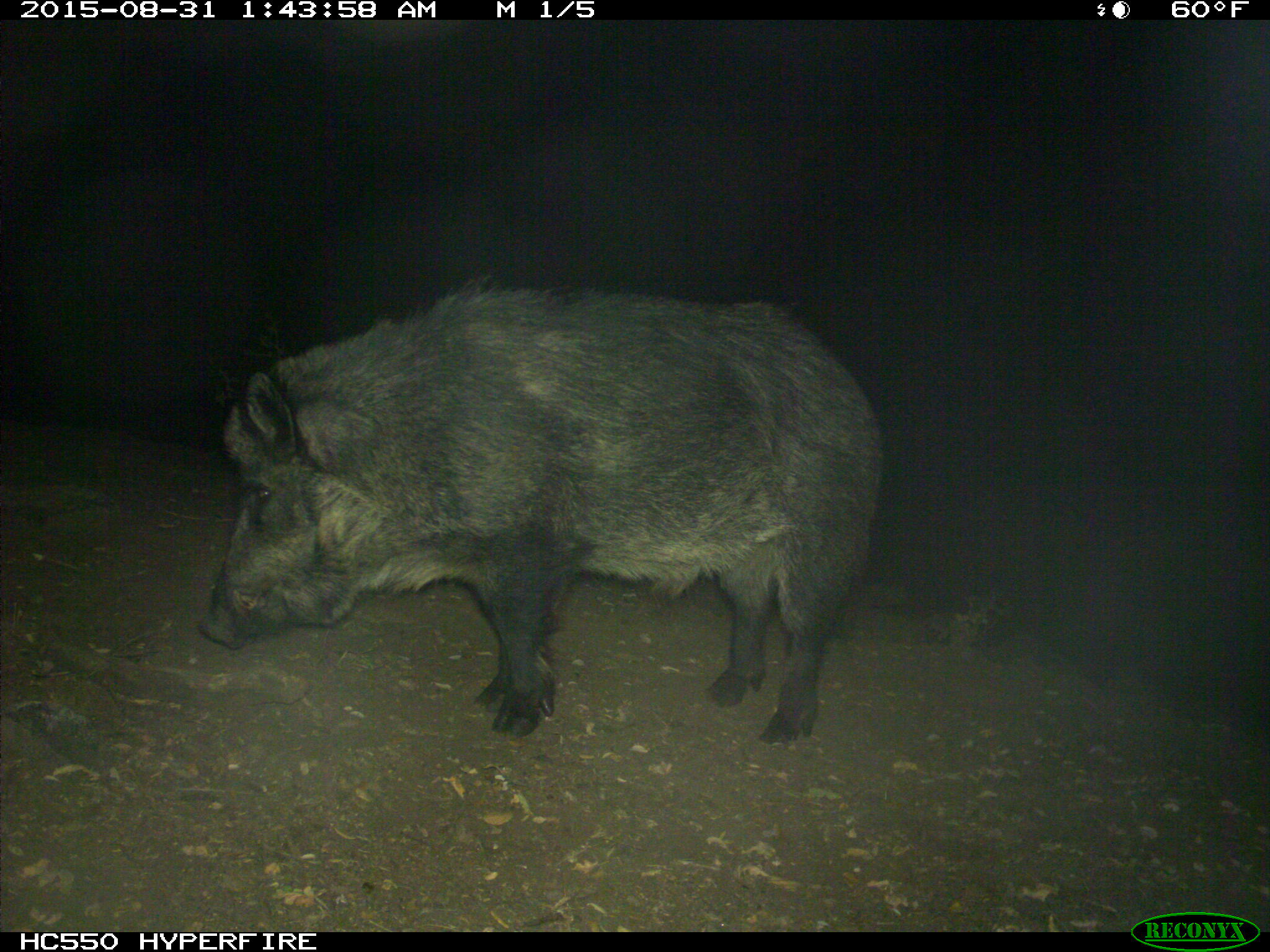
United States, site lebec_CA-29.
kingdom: Animalia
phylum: Chordata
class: Mammalia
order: Artiodactyla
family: Suidae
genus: Sus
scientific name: Sus scrofa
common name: wild boar